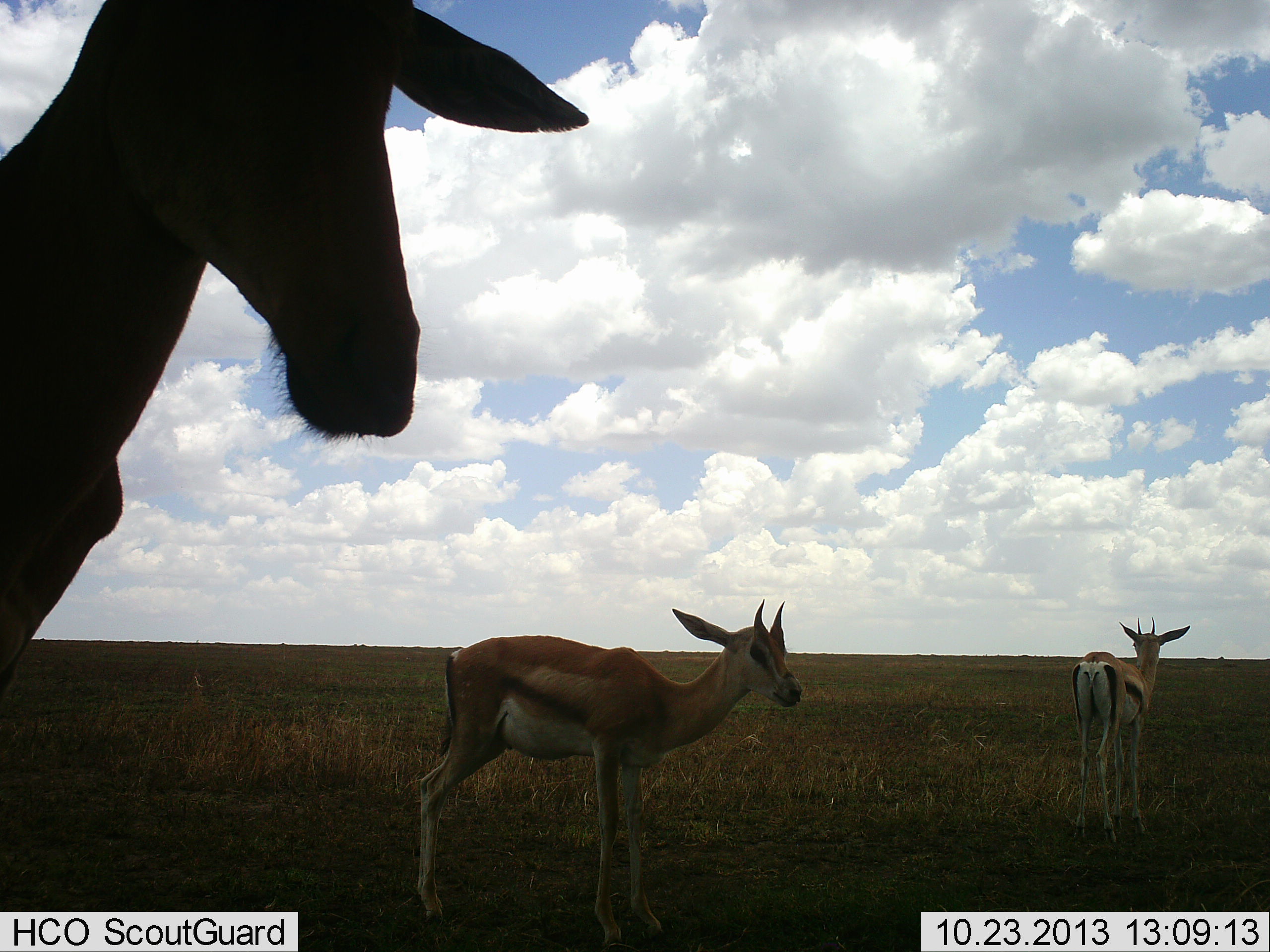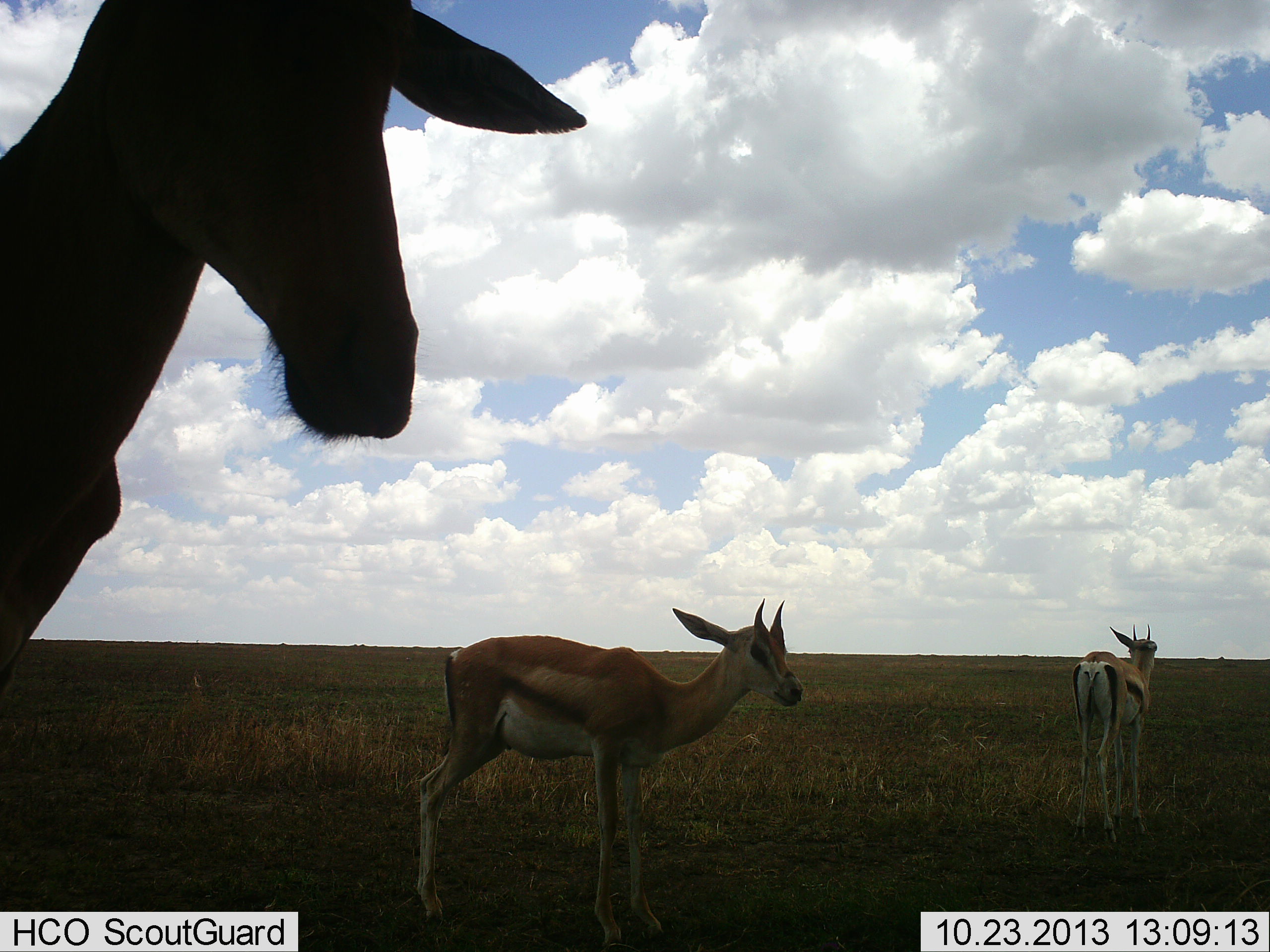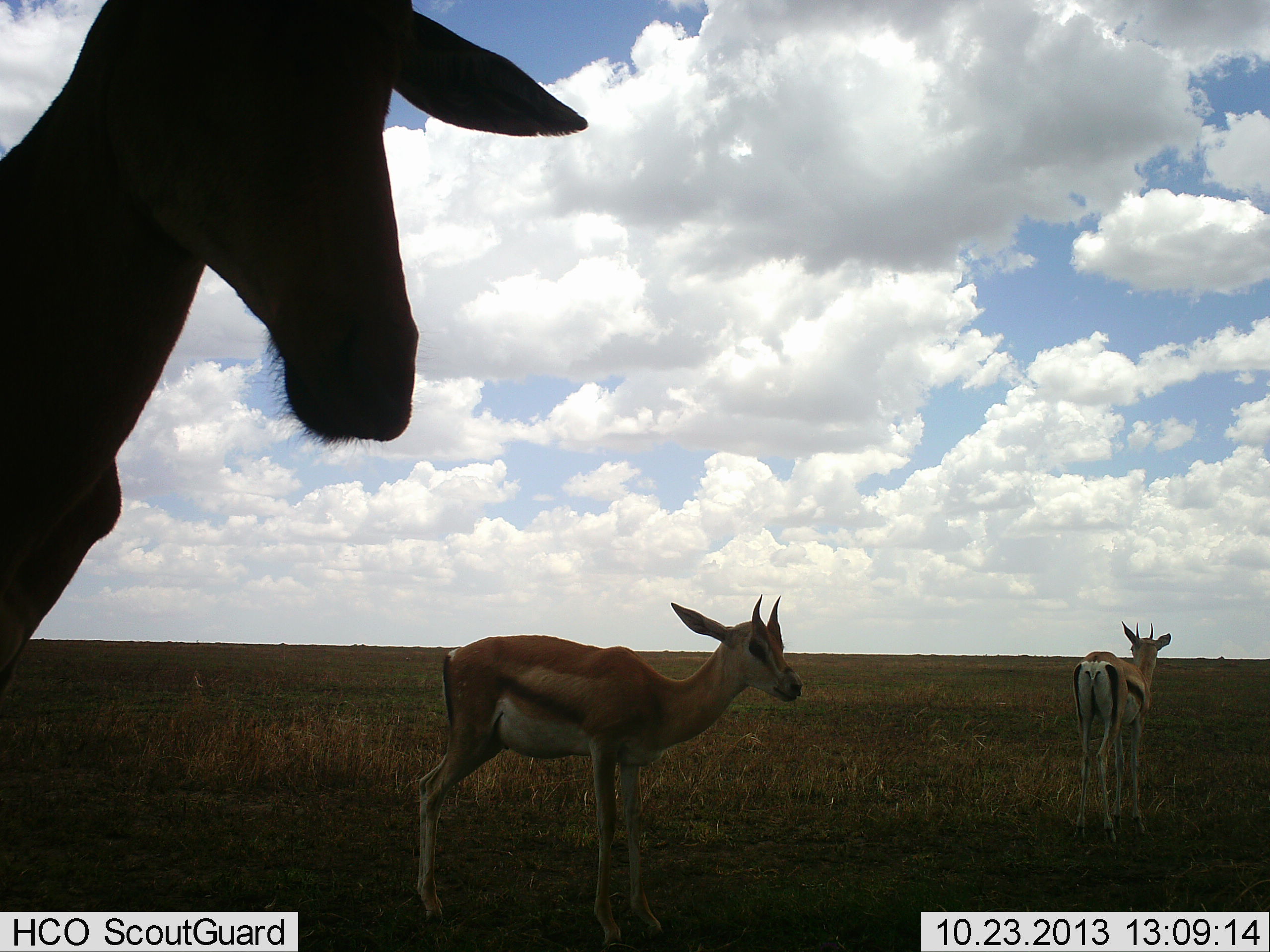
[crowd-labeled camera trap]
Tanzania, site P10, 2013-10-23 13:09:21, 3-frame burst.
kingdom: Animalia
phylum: Chordata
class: Mammalia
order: Artiodactyla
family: Bovidae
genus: Eudorcas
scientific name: Eudorcas thomsonii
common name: thomson's gazelle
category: gazellethomsons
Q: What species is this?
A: Gazellethomsons (thomson's gazelle) (Eudorcas thomsonii).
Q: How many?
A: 3.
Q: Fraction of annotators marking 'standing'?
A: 100%.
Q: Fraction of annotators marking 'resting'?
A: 0%.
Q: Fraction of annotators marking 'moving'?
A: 4%.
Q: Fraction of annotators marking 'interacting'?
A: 0%.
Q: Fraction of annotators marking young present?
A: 8%.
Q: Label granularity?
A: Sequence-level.